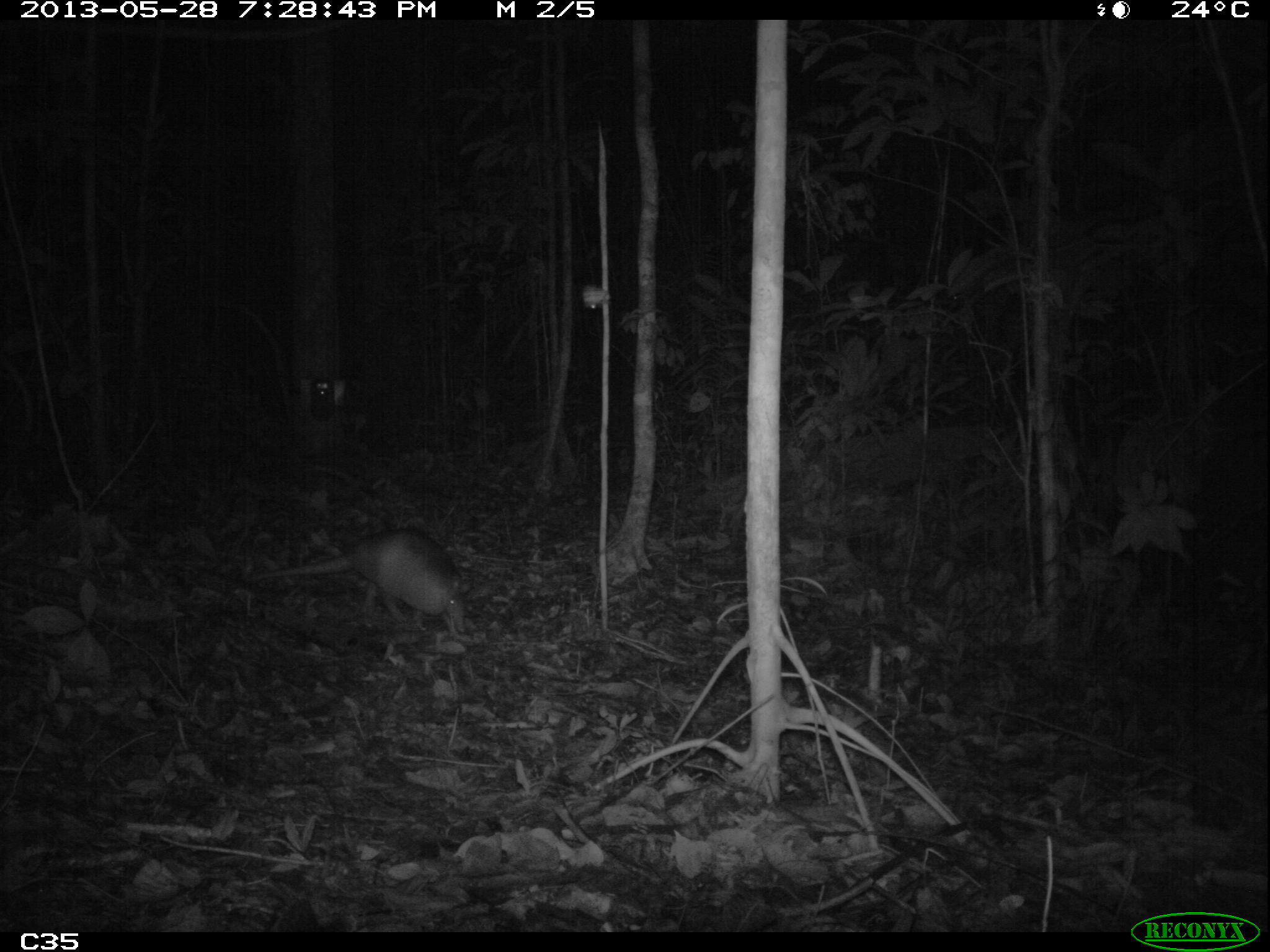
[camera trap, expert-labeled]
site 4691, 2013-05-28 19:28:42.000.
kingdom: Animalia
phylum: Chordata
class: Mammalia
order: Cingulata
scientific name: Cingulata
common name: armadillo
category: unknown armadillo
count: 1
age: adult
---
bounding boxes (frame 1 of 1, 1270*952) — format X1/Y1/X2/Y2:
unknown armadillo: 245/526/469/633